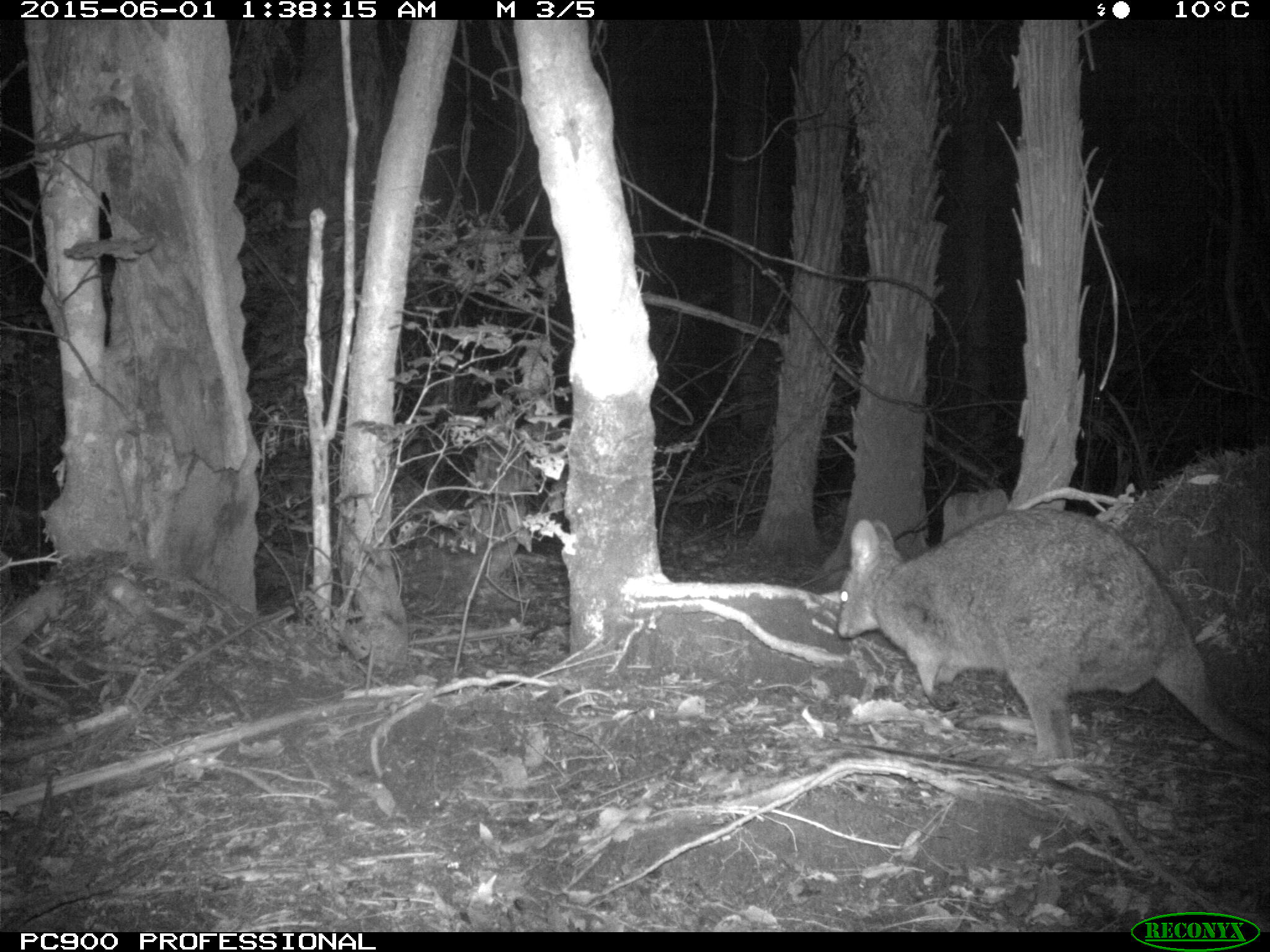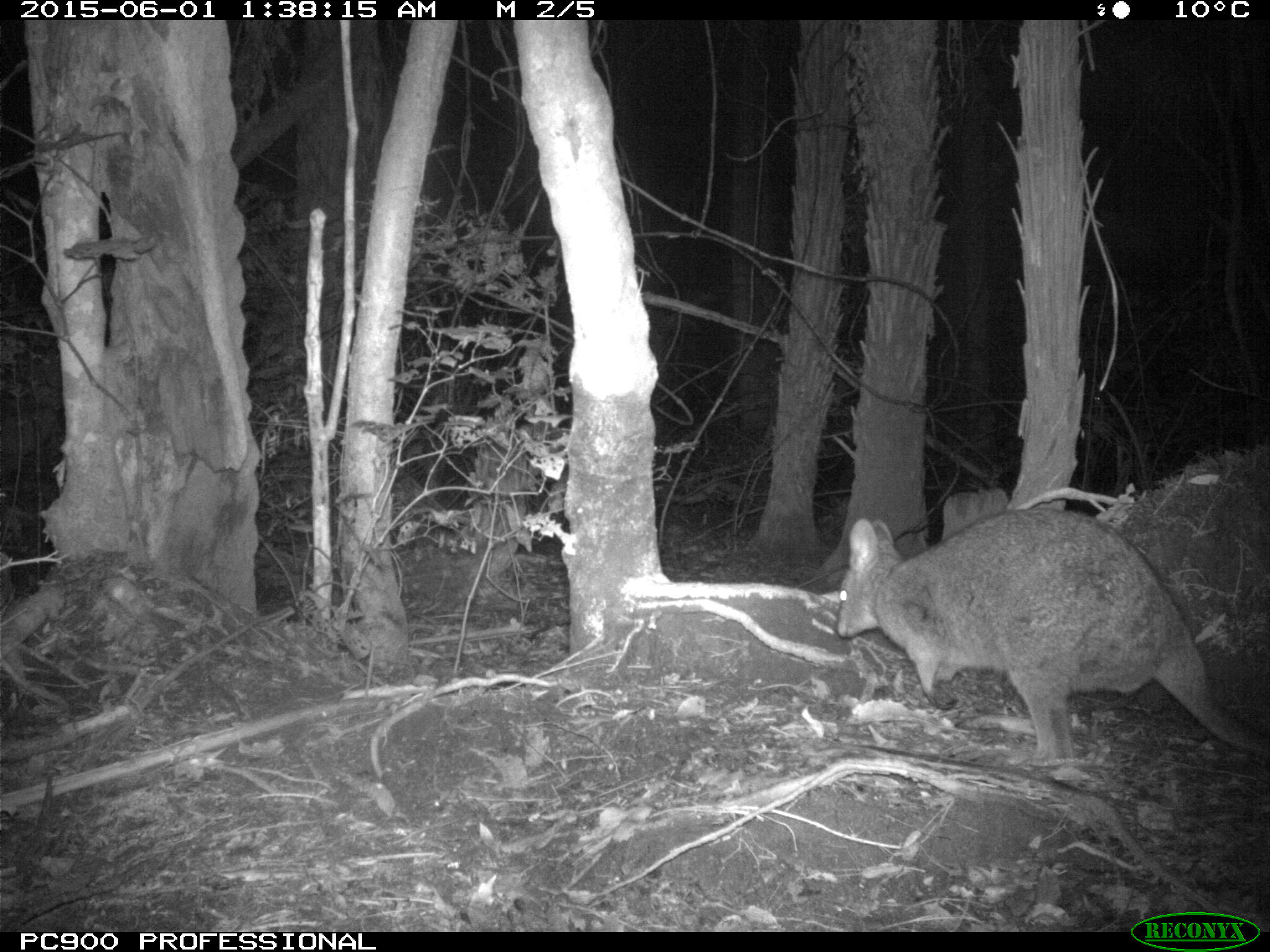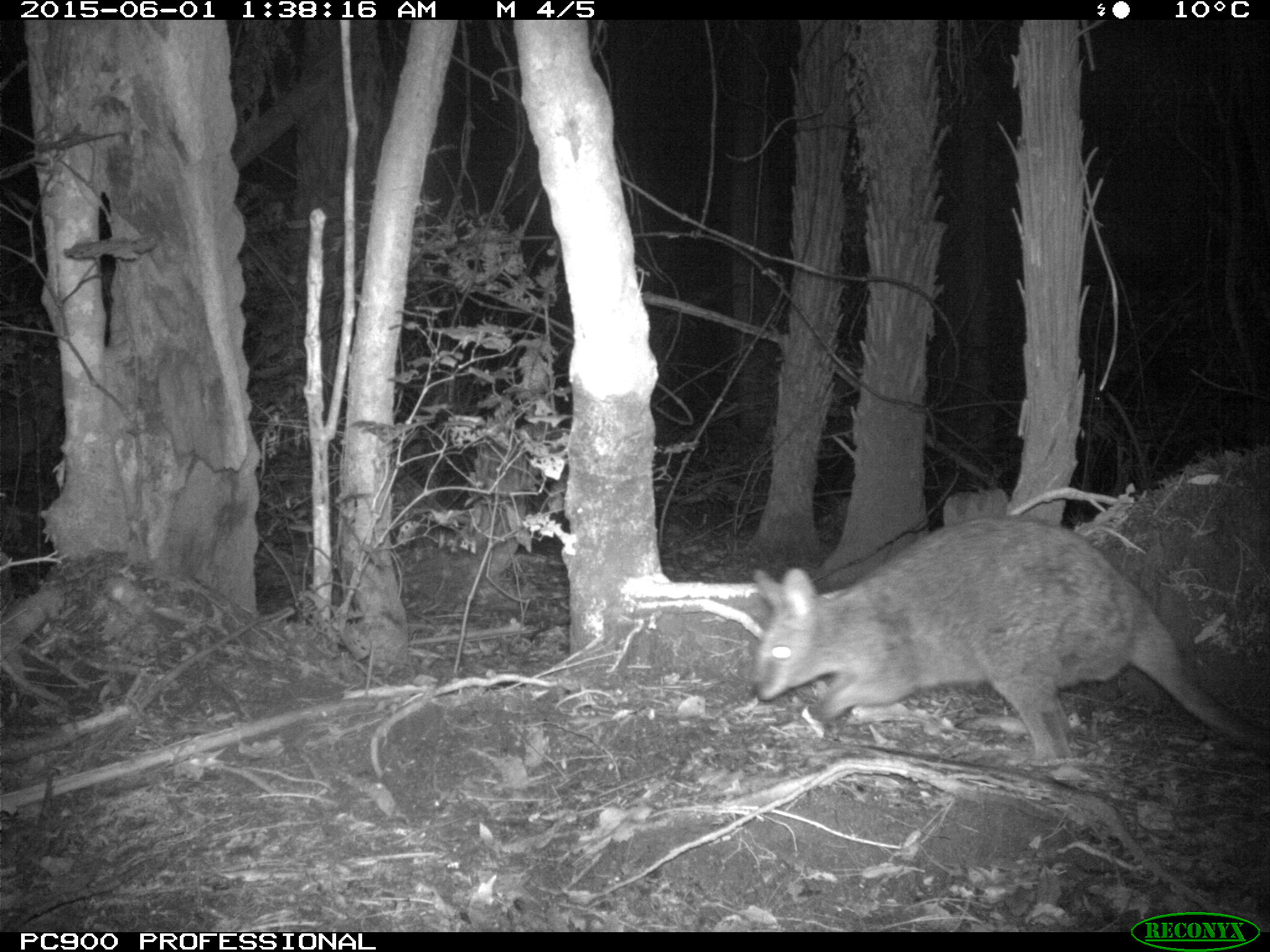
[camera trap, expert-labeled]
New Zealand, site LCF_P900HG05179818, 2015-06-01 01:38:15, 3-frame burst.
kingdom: Animalia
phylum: Chordata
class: Mammalia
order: Diprotodontia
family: Macropodidae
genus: Notamacropus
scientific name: Notamacropus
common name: wallaby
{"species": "wallaby (Notamacropus)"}